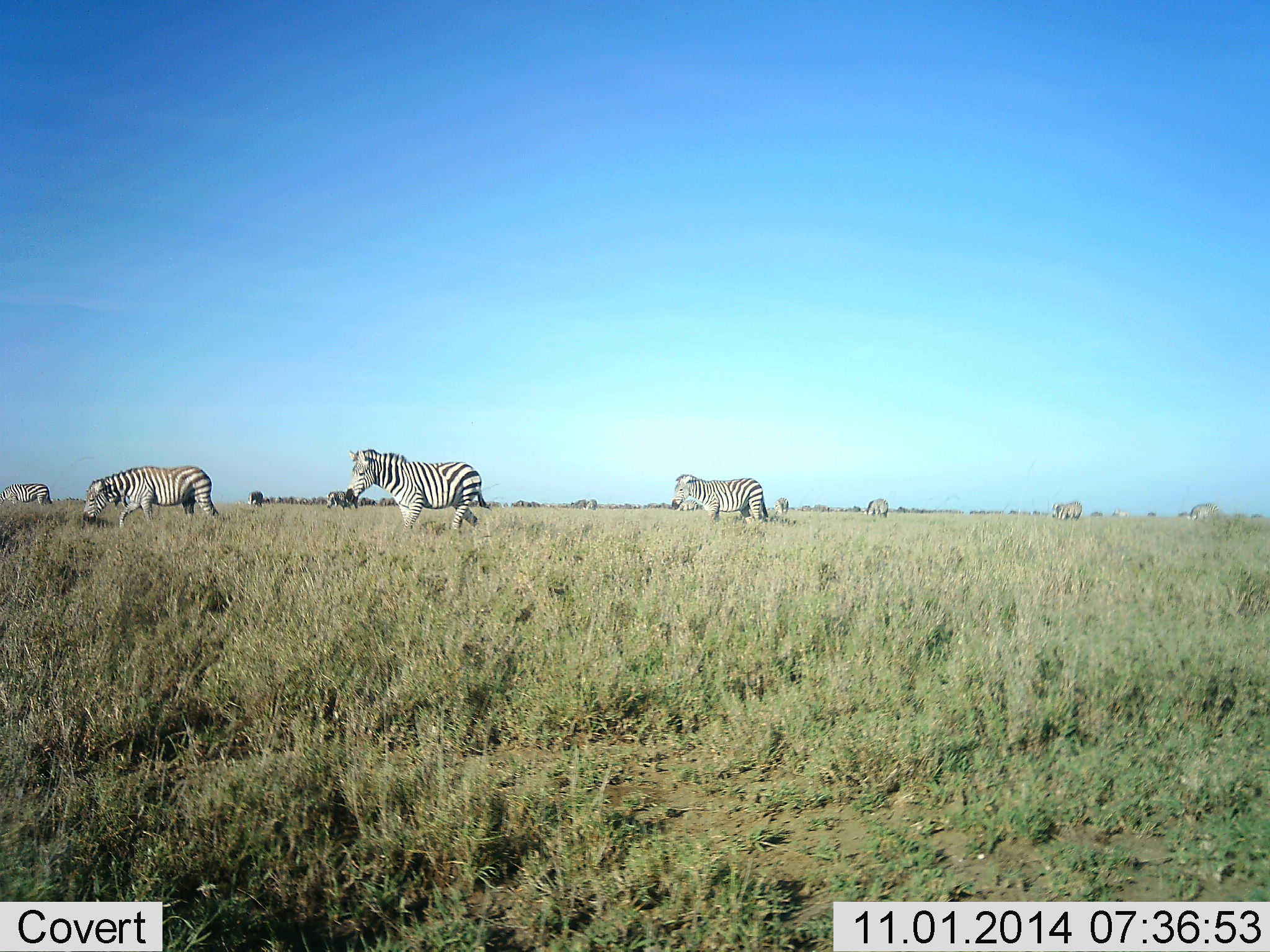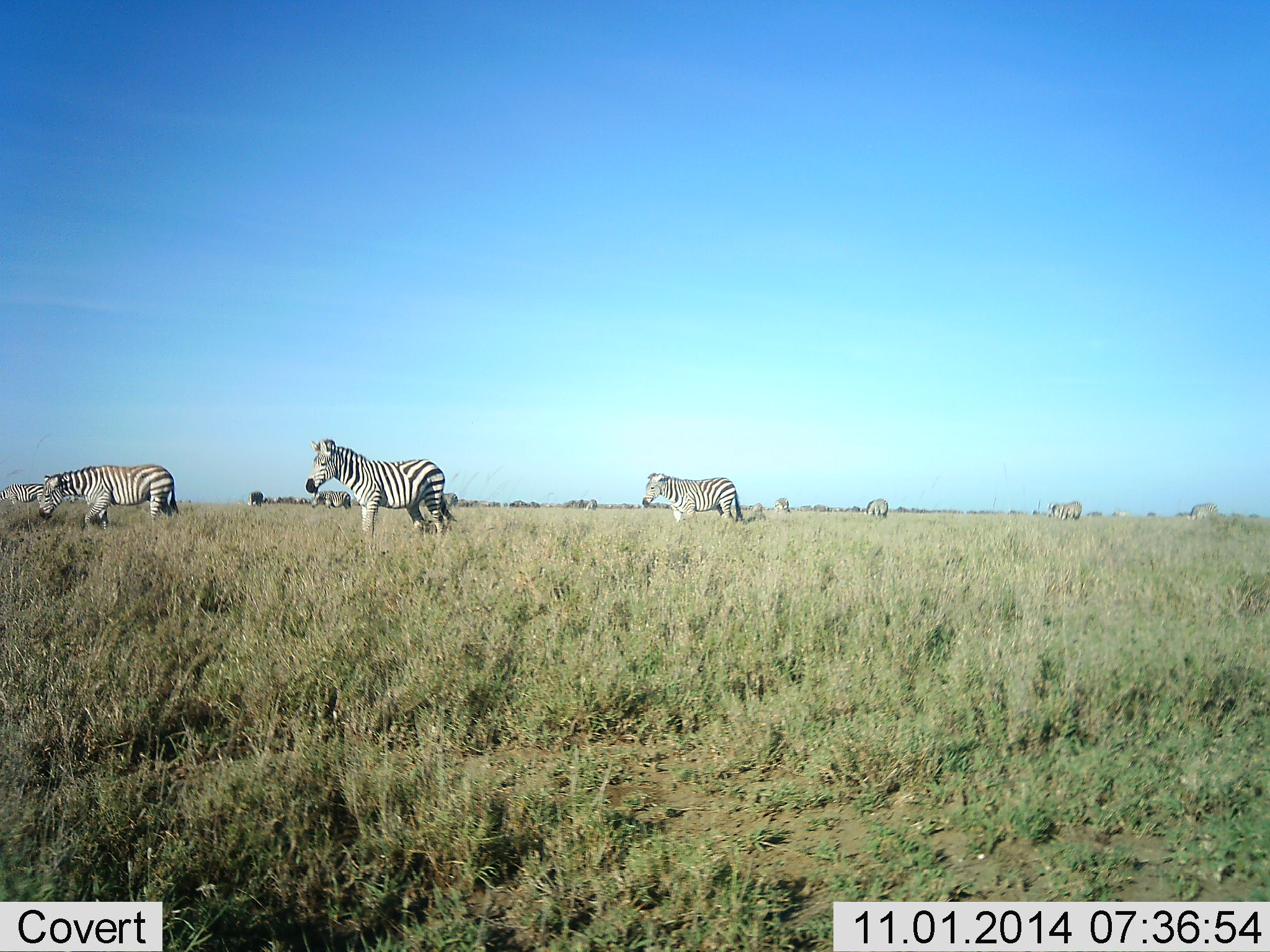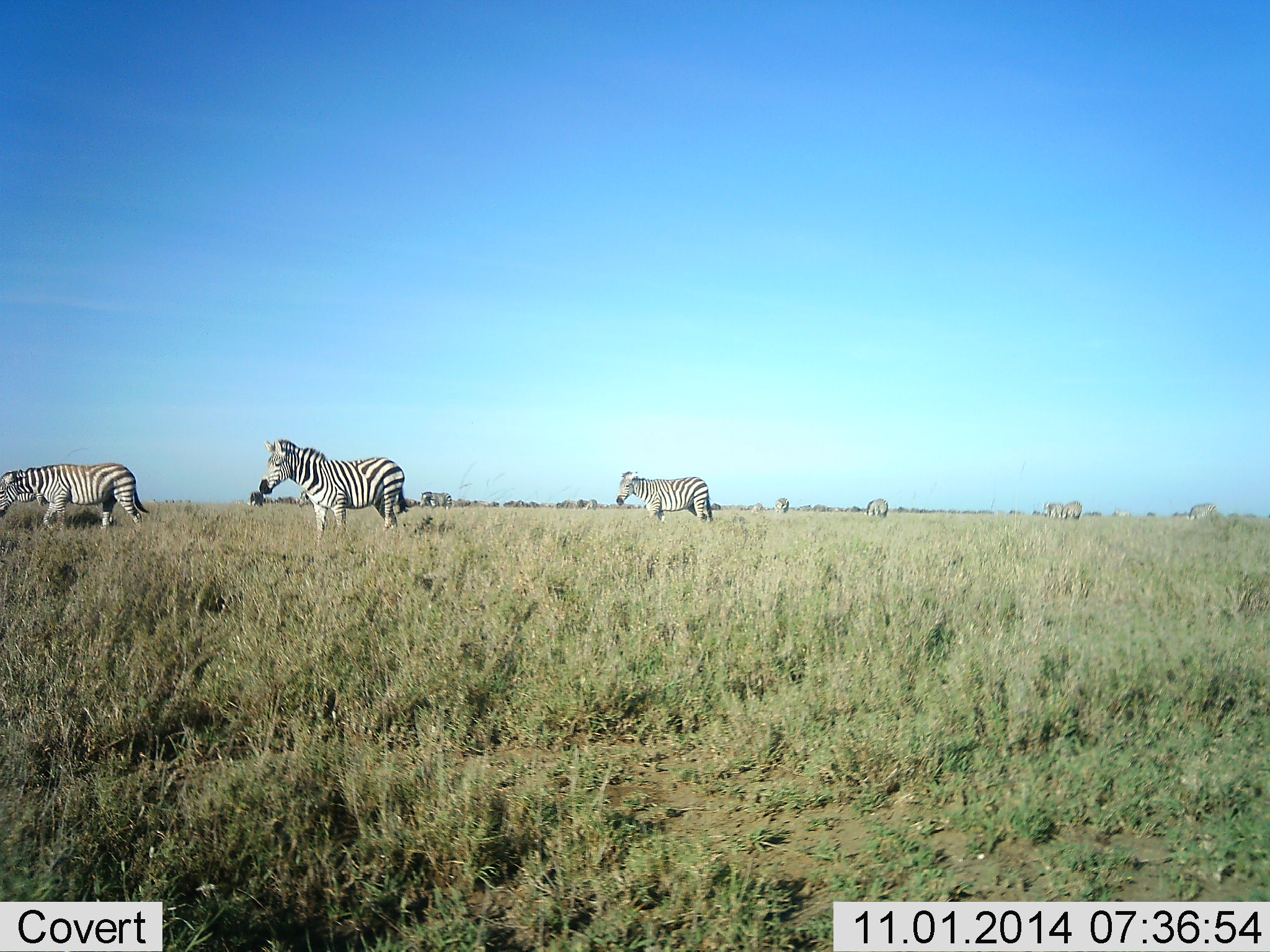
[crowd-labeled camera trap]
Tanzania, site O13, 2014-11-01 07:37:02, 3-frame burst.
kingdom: Animalia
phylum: Chordata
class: Mammalia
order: Perissodactyla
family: Equidae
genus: Equus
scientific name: Equus quagga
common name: plains zebra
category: zebra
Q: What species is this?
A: Zebra (plains zebra) (Equus quagga).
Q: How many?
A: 11-50.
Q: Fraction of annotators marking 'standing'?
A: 60%.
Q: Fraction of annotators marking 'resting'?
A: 0%.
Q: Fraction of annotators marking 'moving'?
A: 100%.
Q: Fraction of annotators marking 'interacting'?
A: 0%.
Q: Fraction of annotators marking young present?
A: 0%.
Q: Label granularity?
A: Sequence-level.